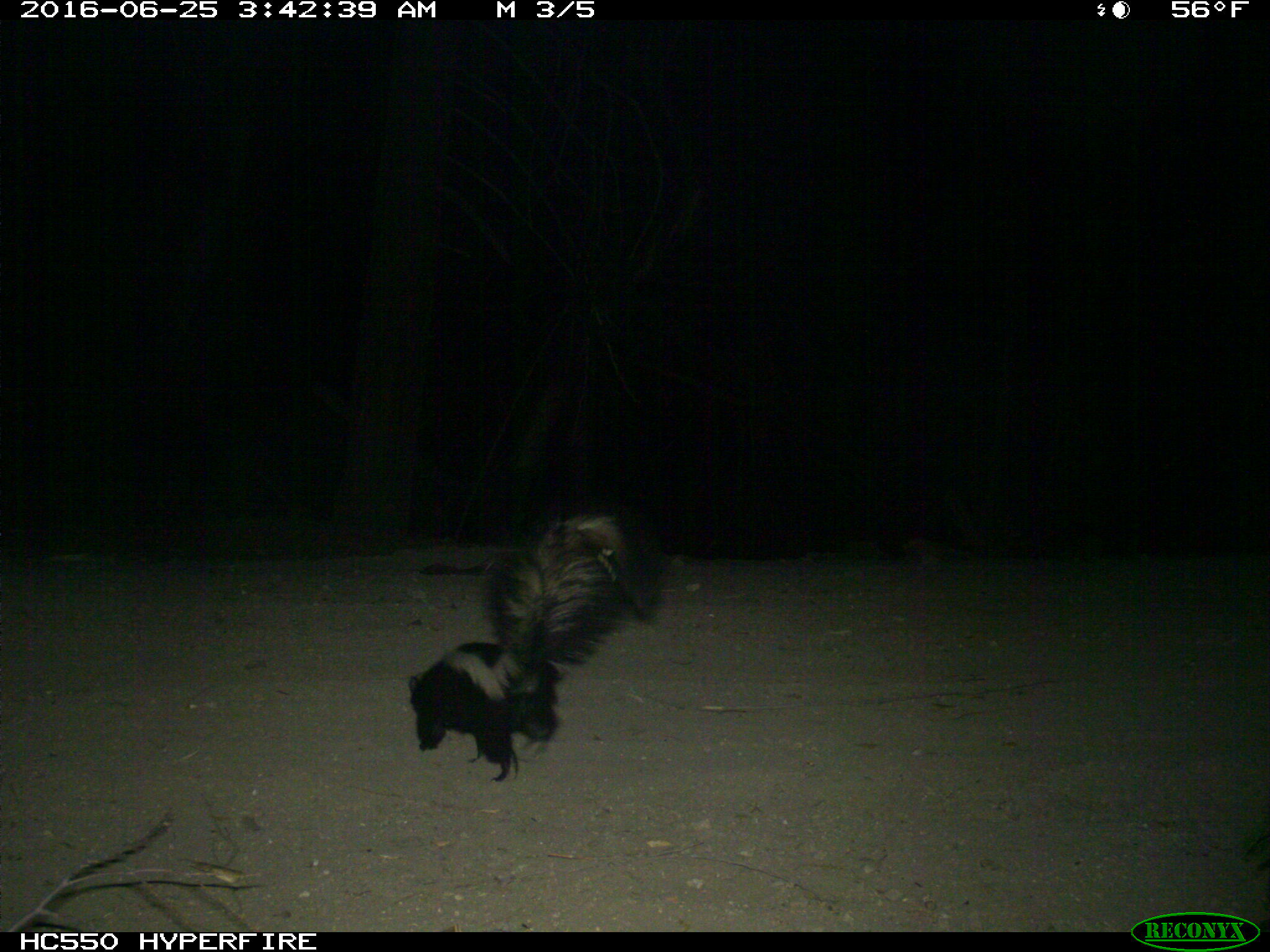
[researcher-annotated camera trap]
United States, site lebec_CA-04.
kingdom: Animalia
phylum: Chordata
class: Mammalia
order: Carnivora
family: Mephitidae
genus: Mephitis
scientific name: Mephitis mephitis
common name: striped skunk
Mephitis mephitis (striped skunk).